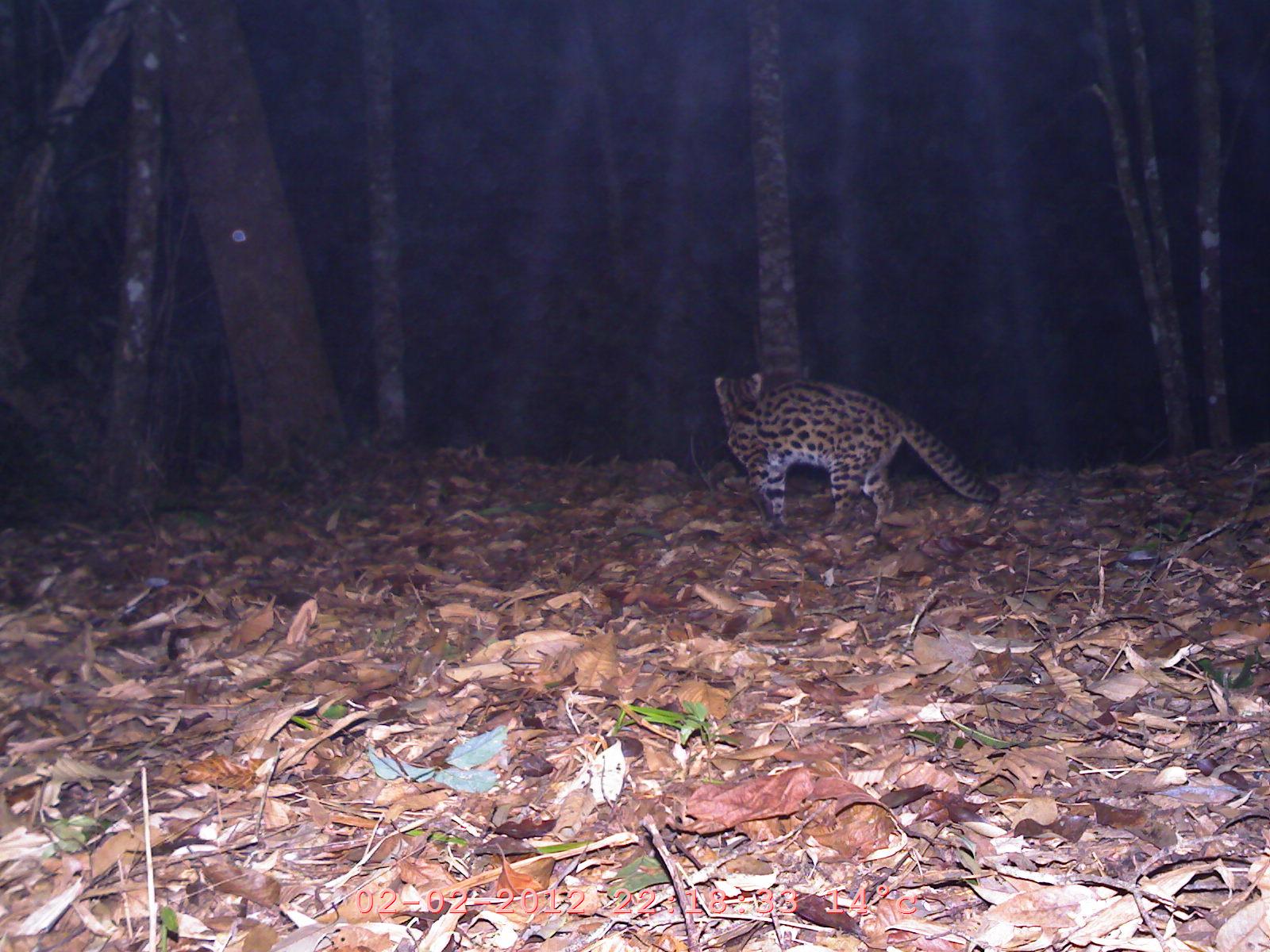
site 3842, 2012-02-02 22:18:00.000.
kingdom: Animalia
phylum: Chordata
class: Mammalia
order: Carnivora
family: Felidae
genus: Prionailurus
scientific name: Prionailurus bengalensis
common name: mainland leopard cat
Prionailurus bengalensis (mainland leopard cat), count 1.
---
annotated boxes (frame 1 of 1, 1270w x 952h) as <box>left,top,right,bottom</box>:
prionailurus bengalensis: <box>713,372,1001,537</box>